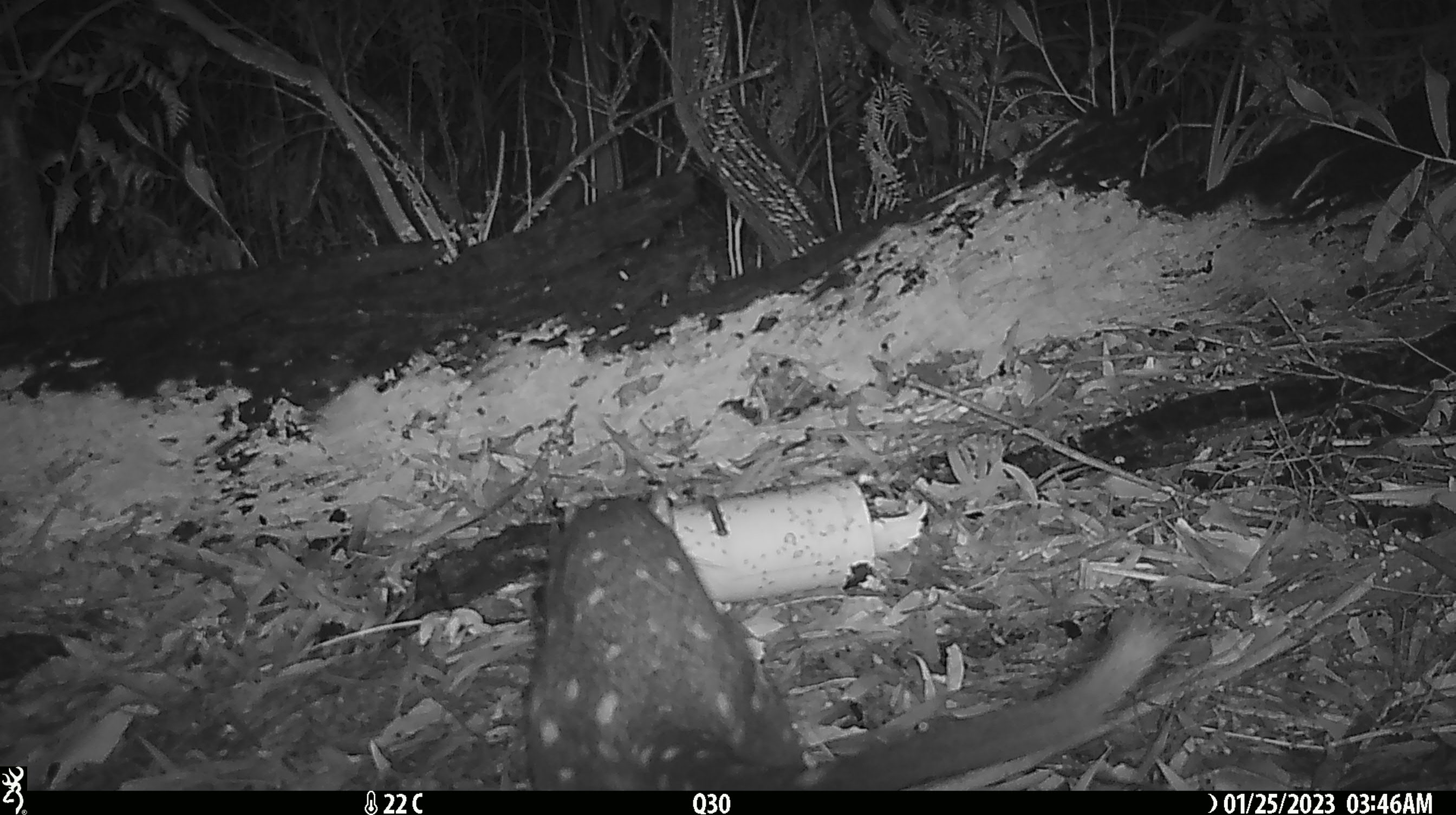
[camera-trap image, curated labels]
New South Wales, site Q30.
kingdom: Animalia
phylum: Chordata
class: Mammalia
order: Dasyuromorphia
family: Dasyuridae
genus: Dasyurus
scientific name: Dasyurus maculatus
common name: spotted-tailed quoll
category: quoll